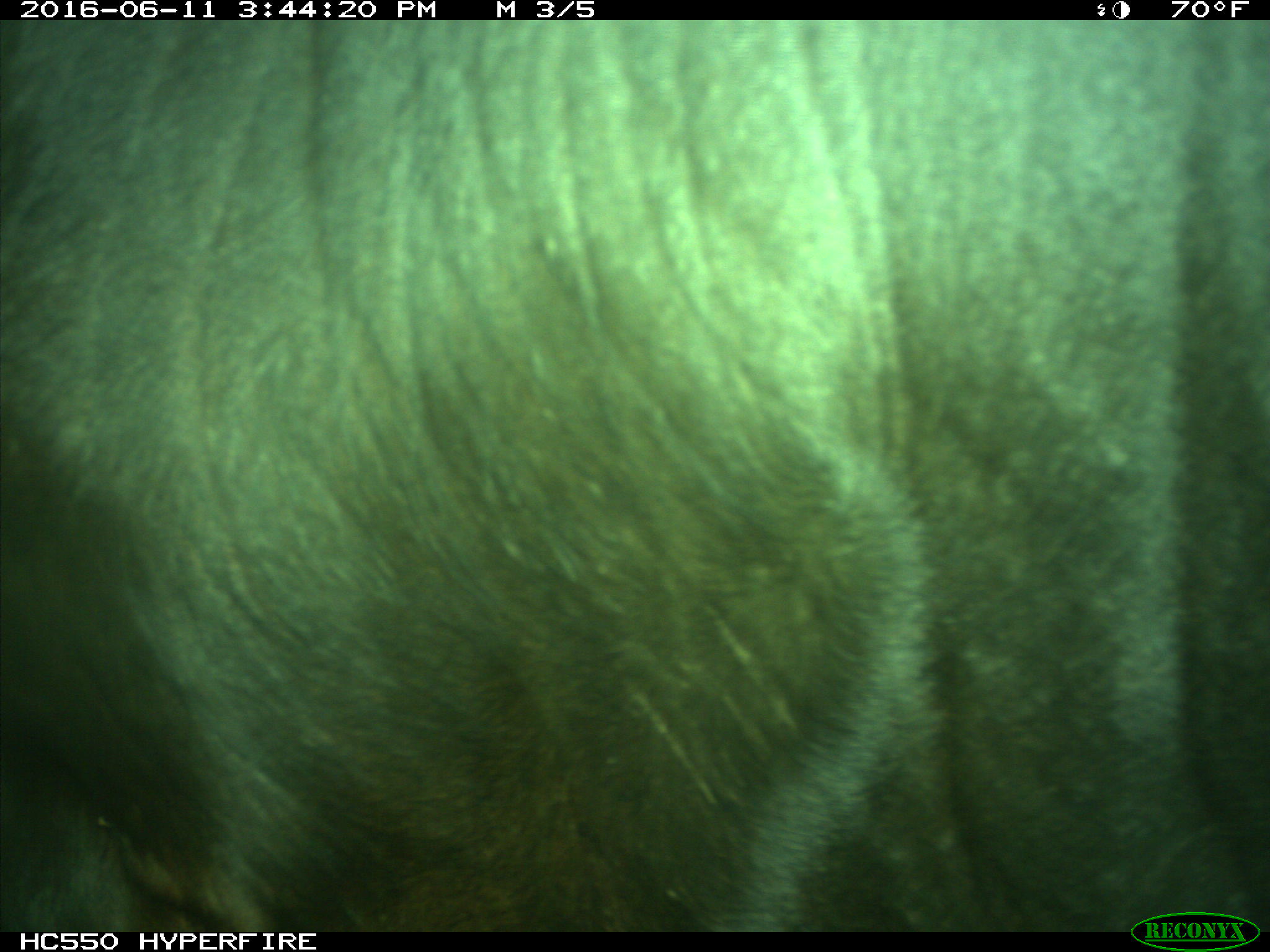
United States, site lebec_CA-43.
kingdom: Animalia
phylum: Chordata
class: Mammalia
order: Artiodactyla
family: Bovidae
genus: Bos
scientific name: Bos taurus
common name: domestic cow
Bos taurus (domestic cow).